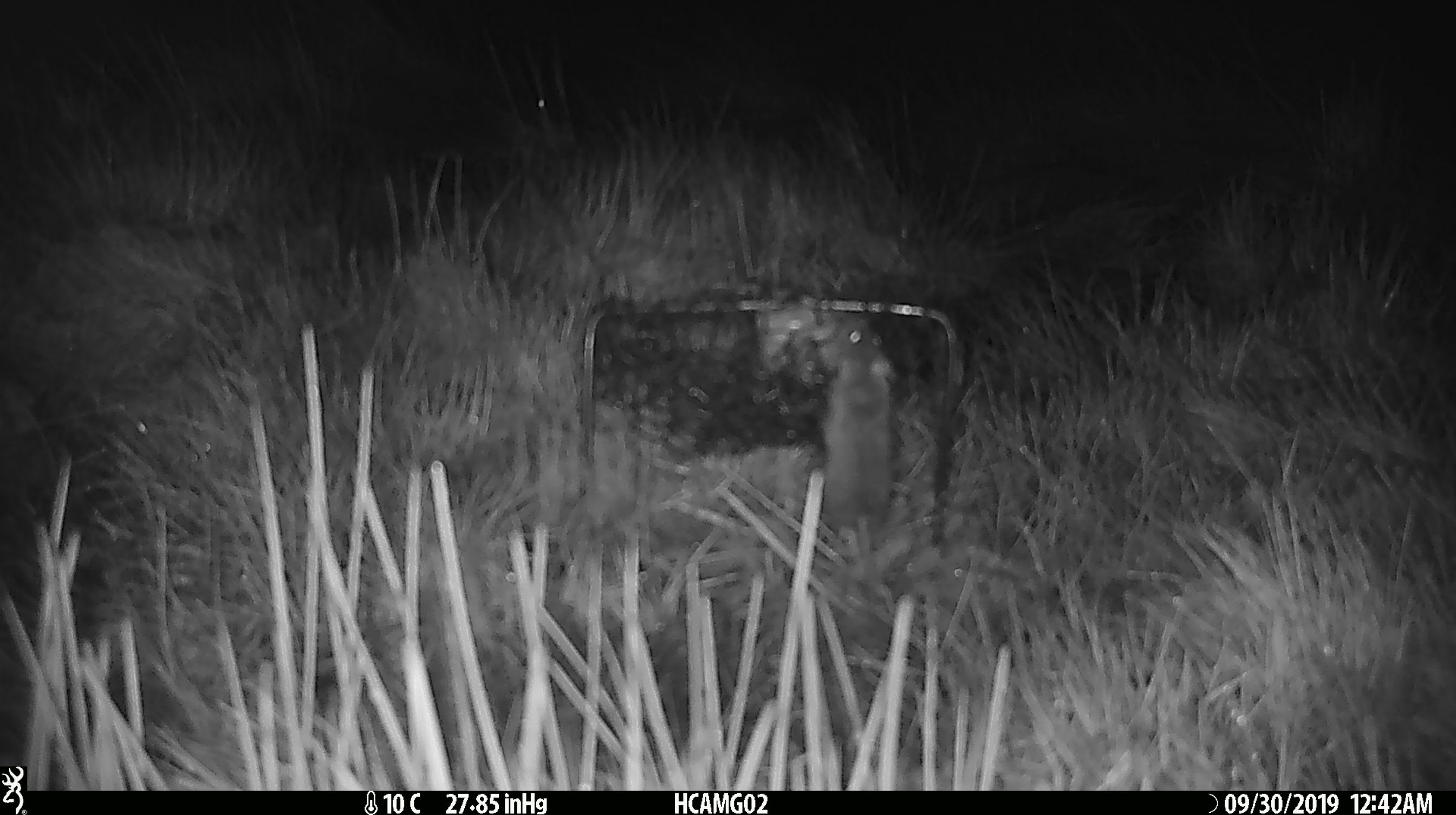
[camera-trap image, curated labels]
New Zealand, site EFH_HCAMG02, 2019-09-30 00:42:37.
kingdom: Animalia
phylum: Chordata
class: Mammalia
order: Rodentia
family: Muridae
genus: Mus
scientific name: Mus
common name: mouse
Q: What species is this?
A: Mouse (Mus).